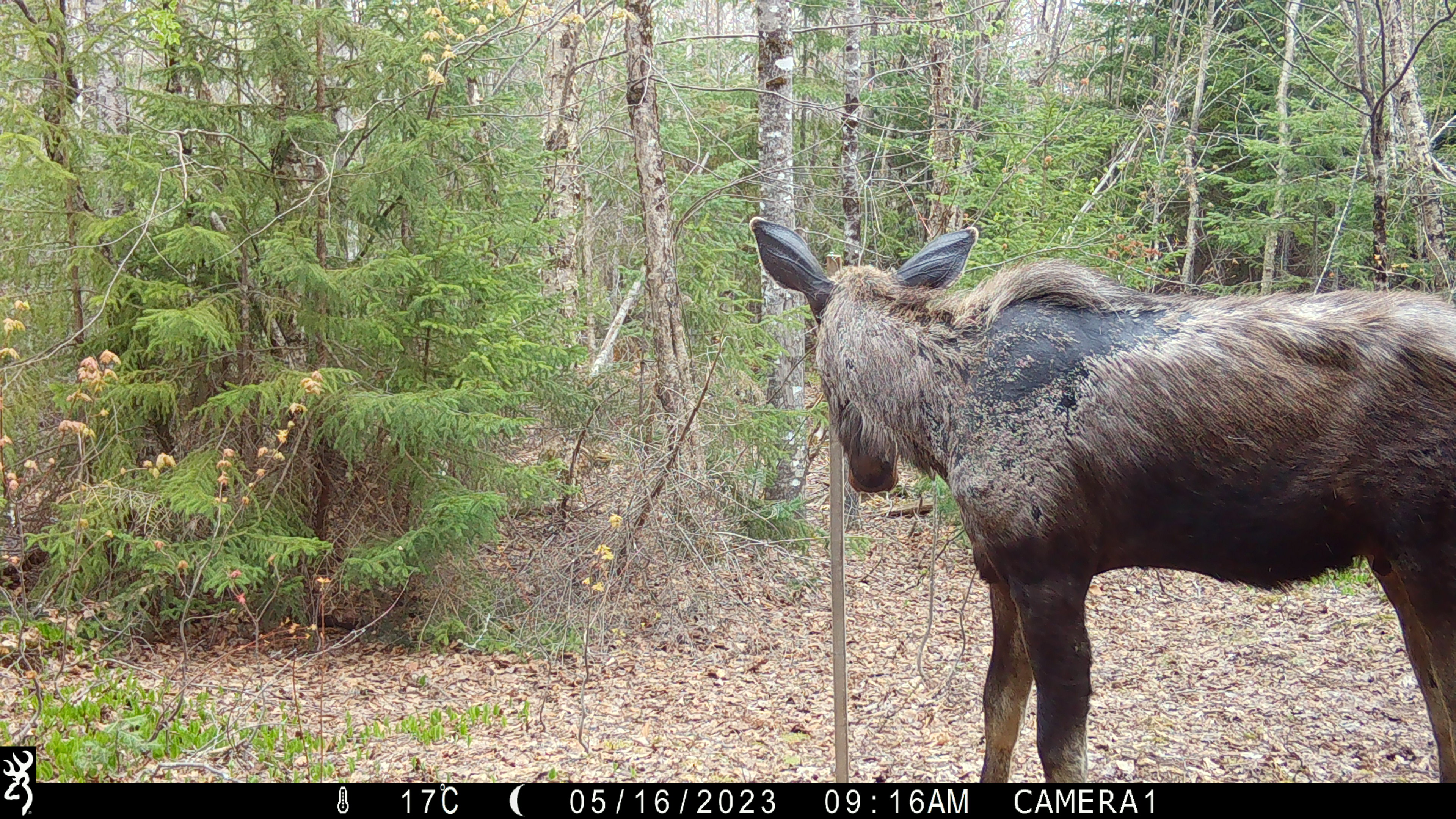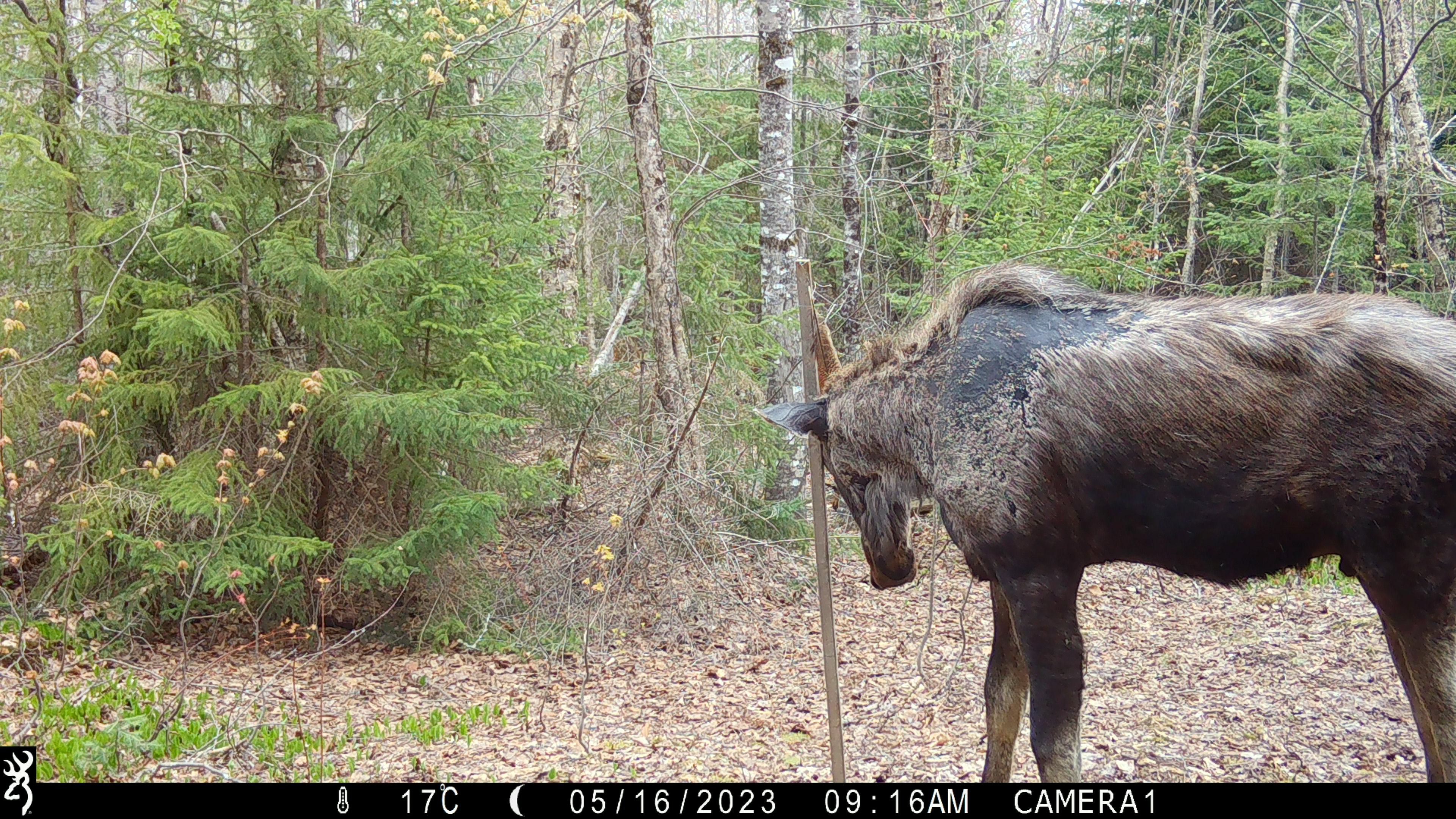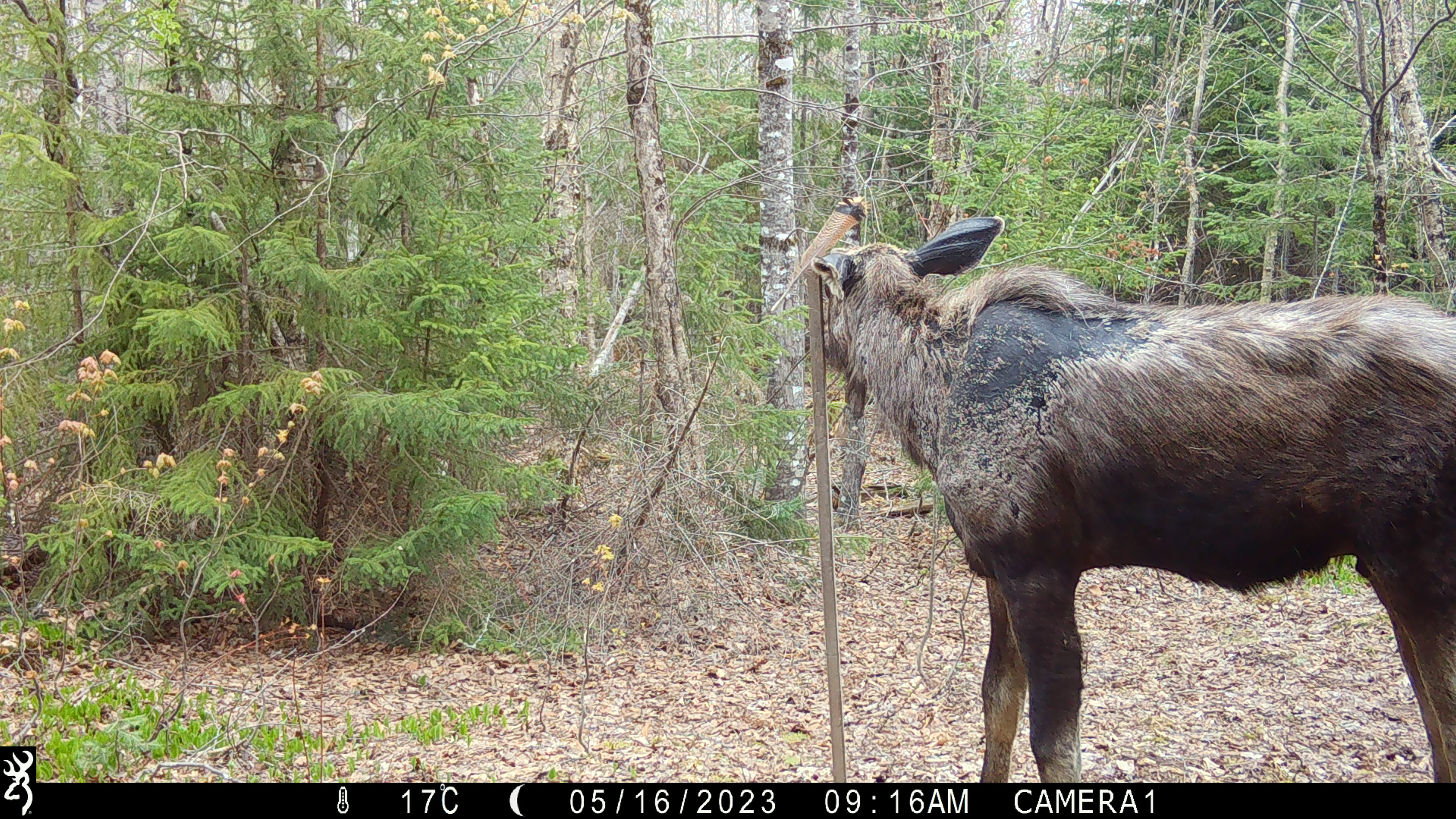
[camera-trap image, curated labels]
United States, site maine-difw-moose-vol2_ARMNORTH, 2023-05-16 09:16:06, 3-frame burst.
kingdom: Animalia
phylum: Chordata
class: Mammalia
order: Artiodactyla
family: Cervidae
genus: Alces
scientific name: Alces alces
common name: moose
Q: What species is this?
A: Moose (Alces alces).